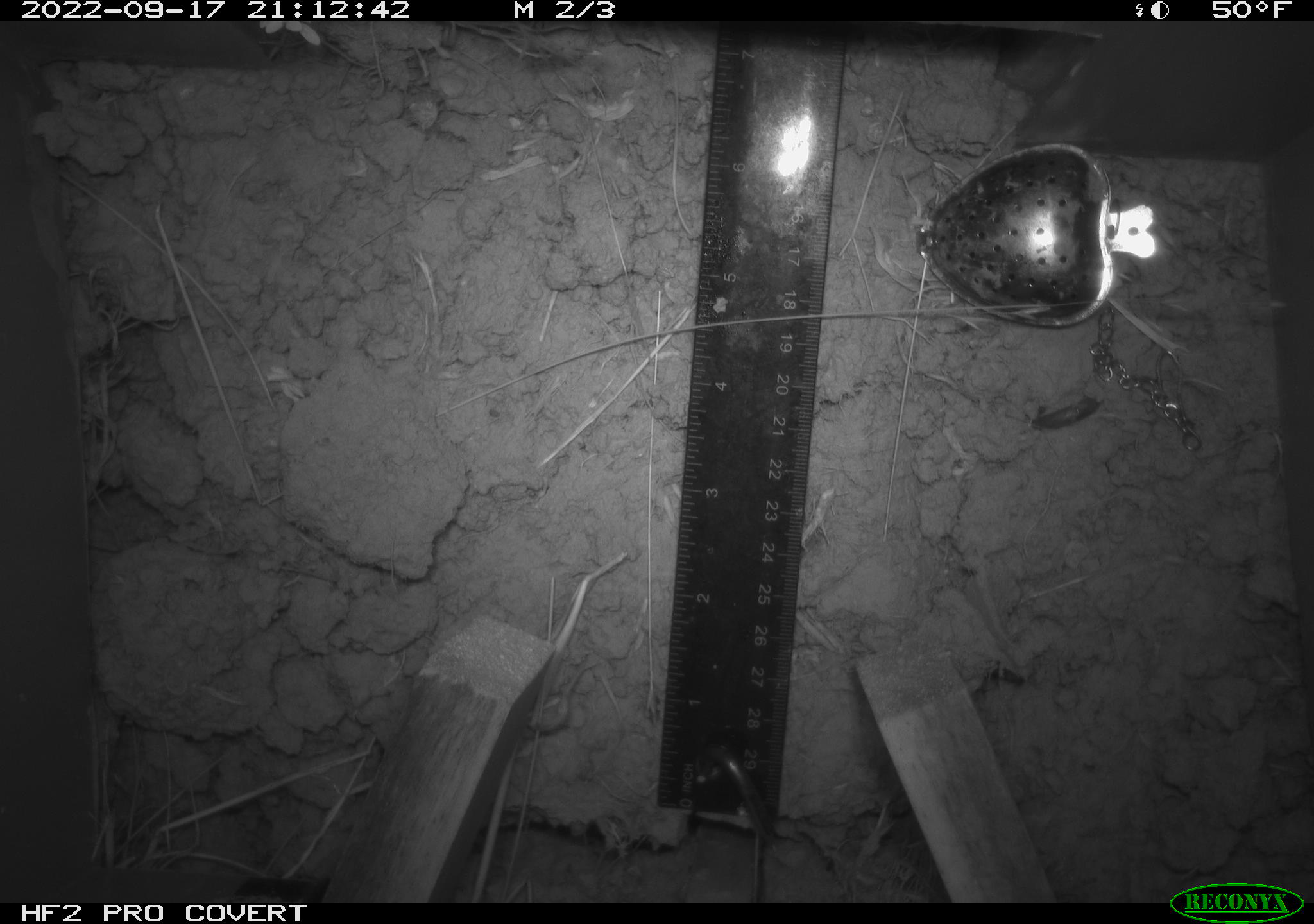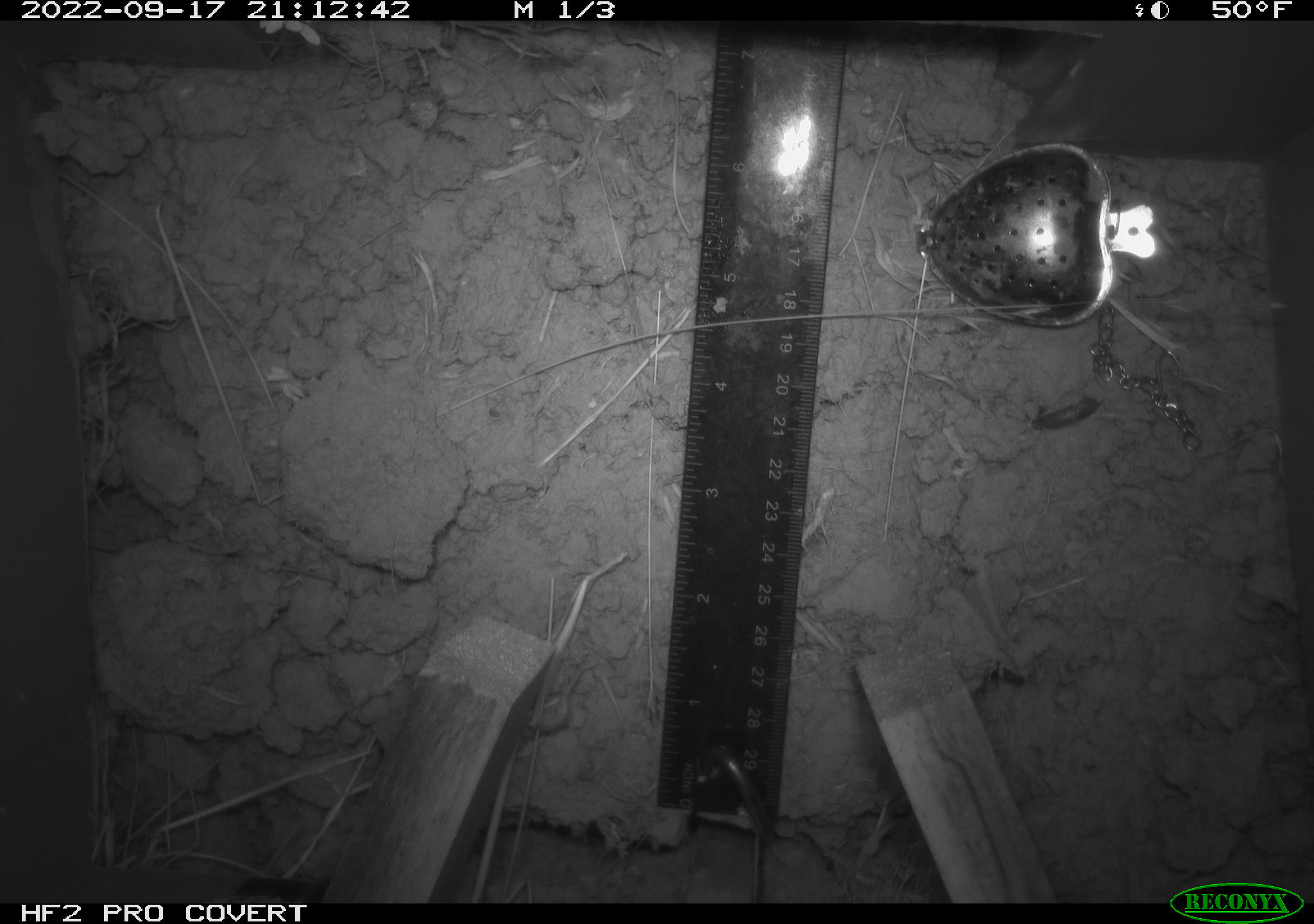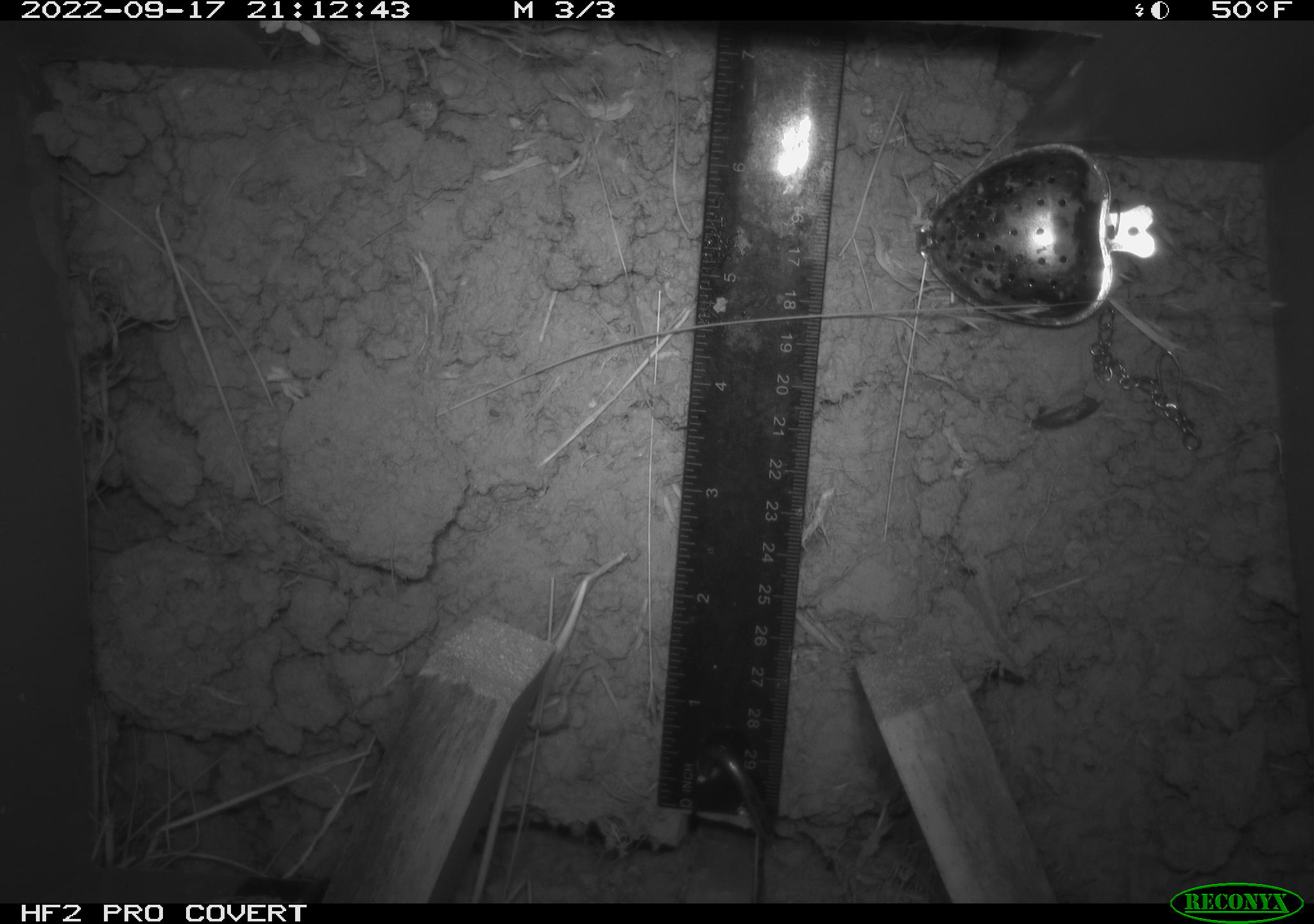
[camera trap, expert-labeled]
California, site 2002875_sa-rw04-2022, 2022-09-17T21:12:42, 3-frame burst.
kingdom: Animalia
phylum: Chordata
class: Mammalia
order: Rodentia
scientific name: Rodentia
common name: mouse species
Mouse species (Rodentia).